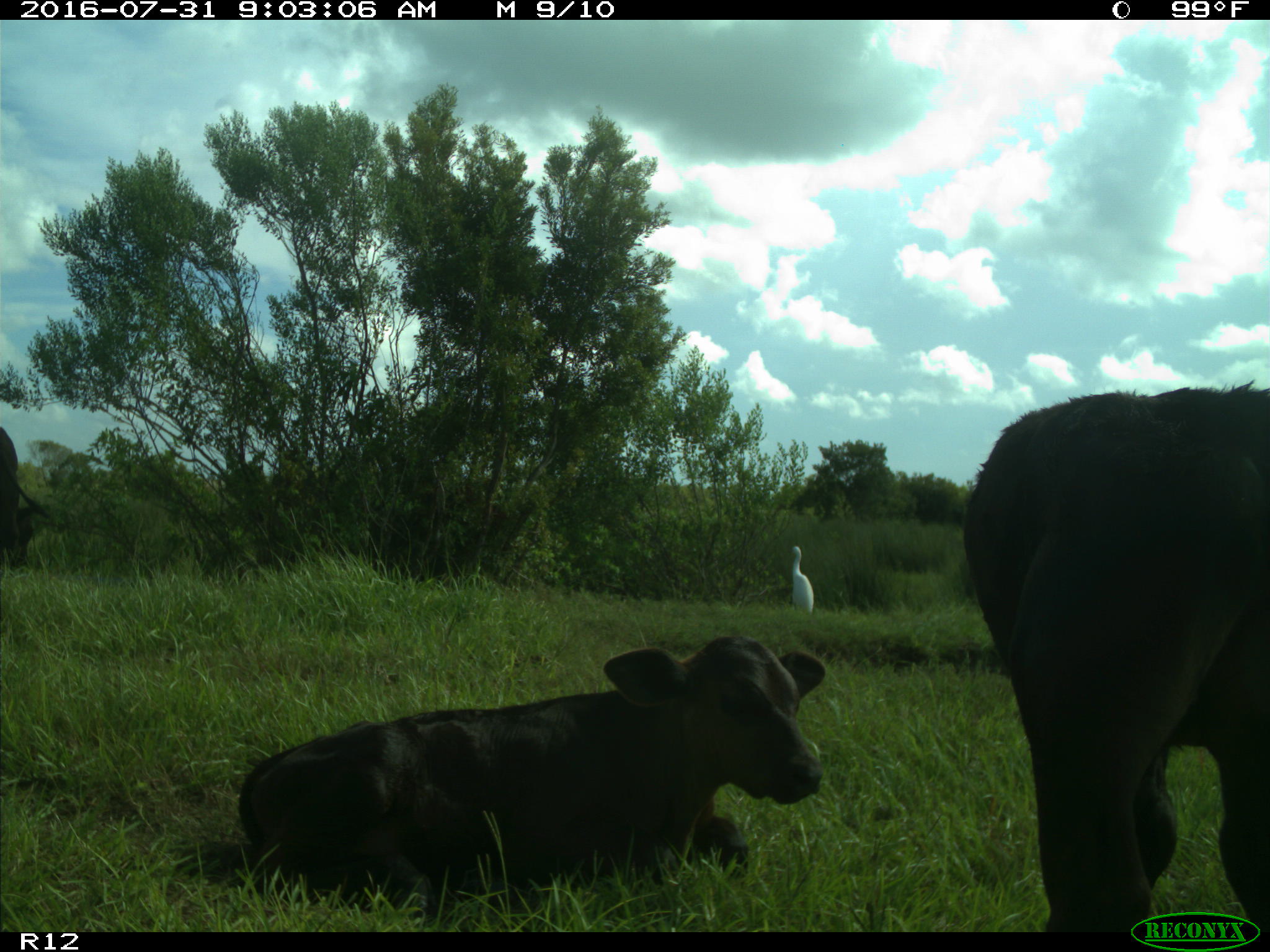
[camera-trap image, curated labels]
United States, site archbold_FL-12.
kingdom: Animalia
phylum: Chordata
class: Mammalia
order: Artiodactyla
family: Bovidae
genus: Bos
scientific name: Bos taurus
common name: domestic cow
Bos taurus (domestic cow).